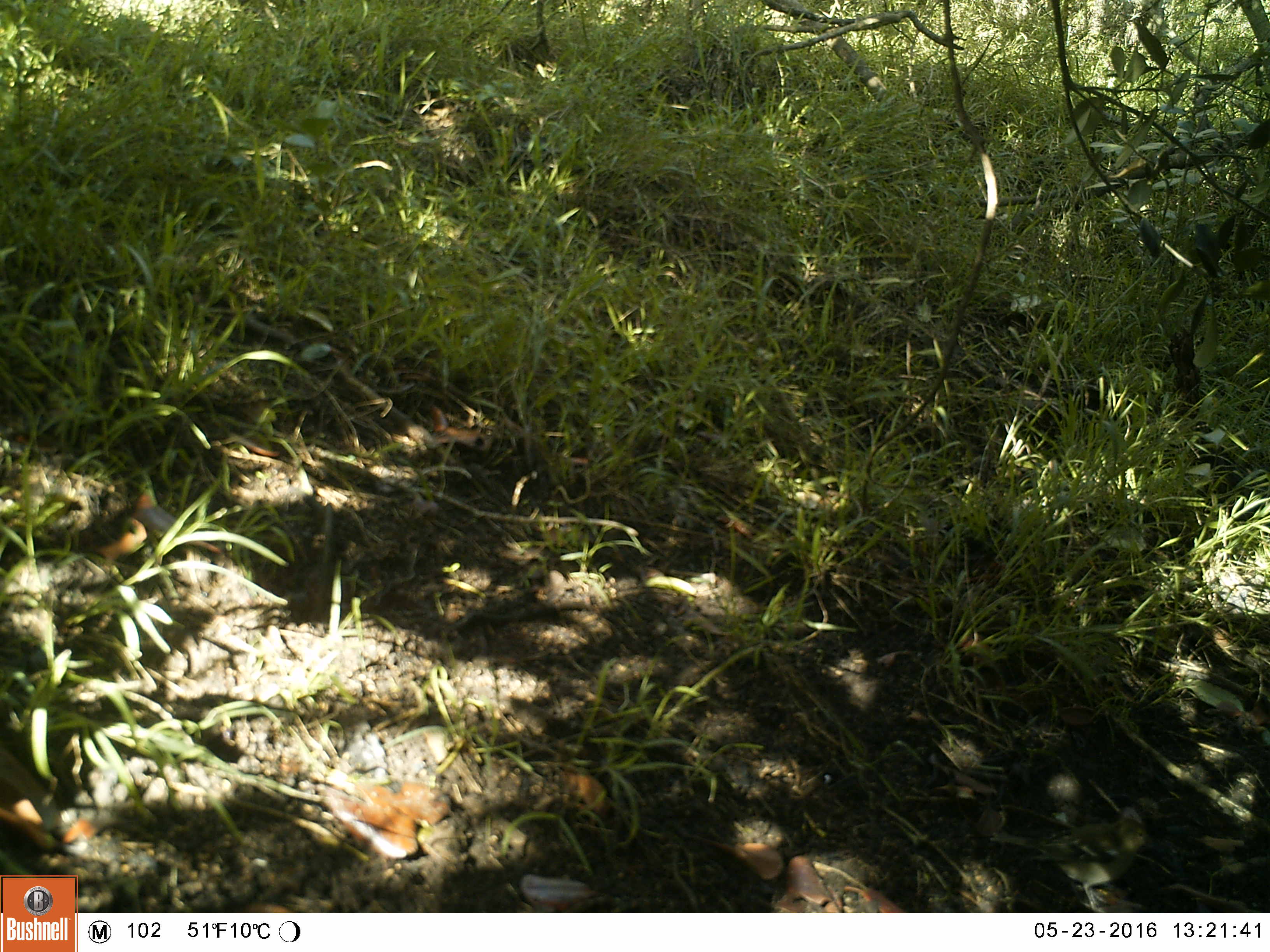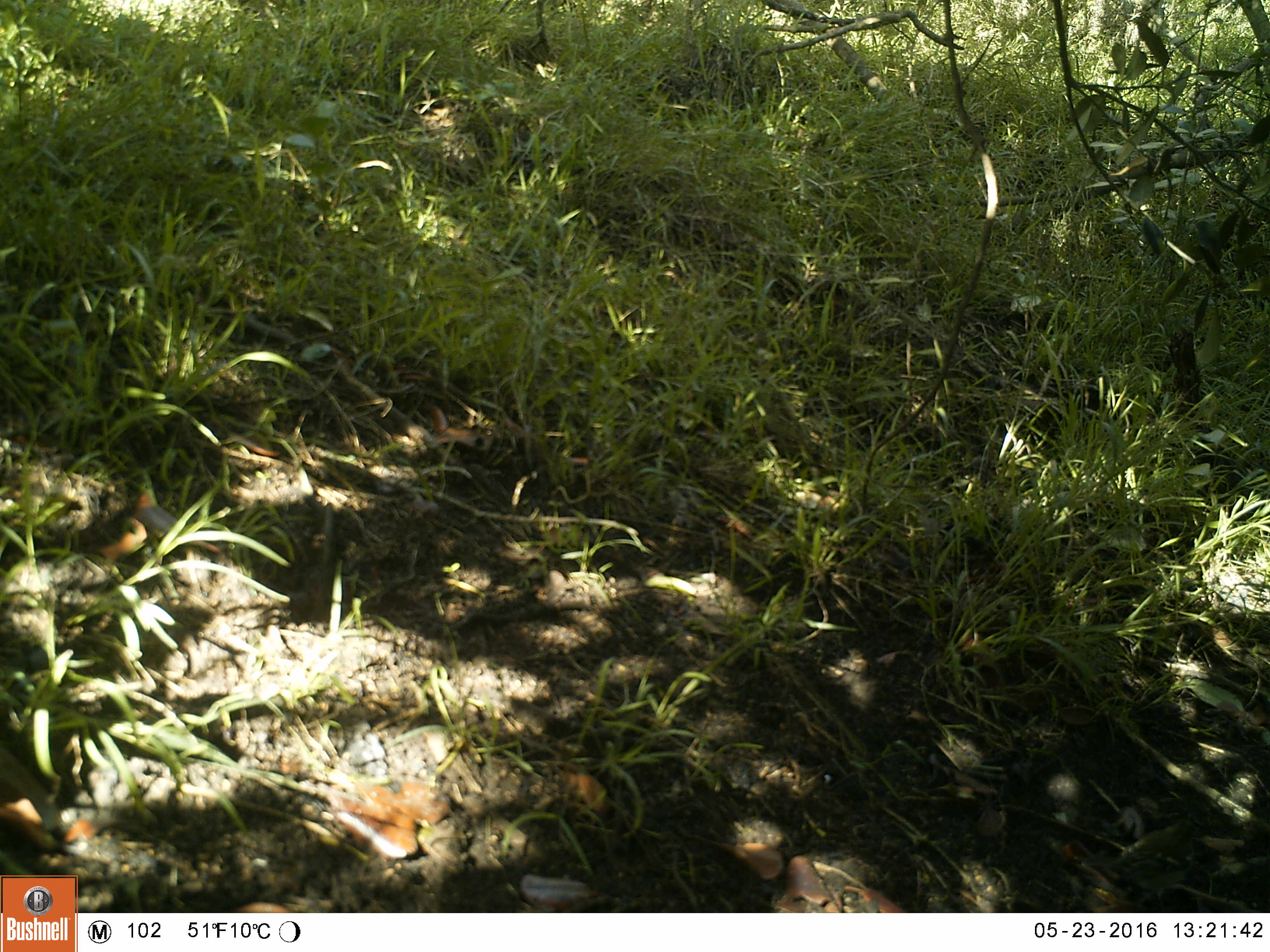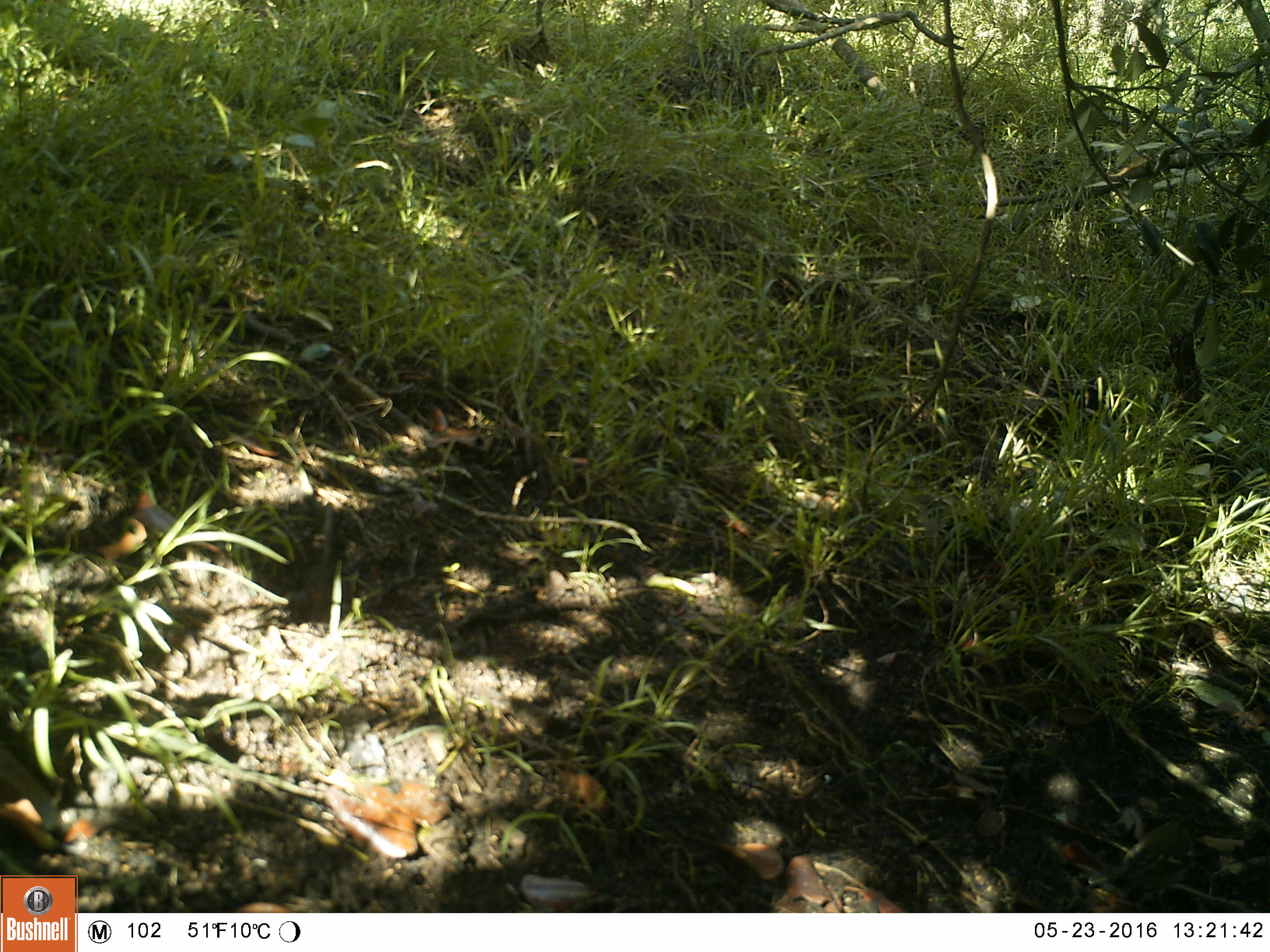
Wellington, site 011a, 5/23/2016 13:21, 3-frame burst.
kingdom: Animalia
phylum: Chordata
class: Aves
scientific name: Aves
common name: bird